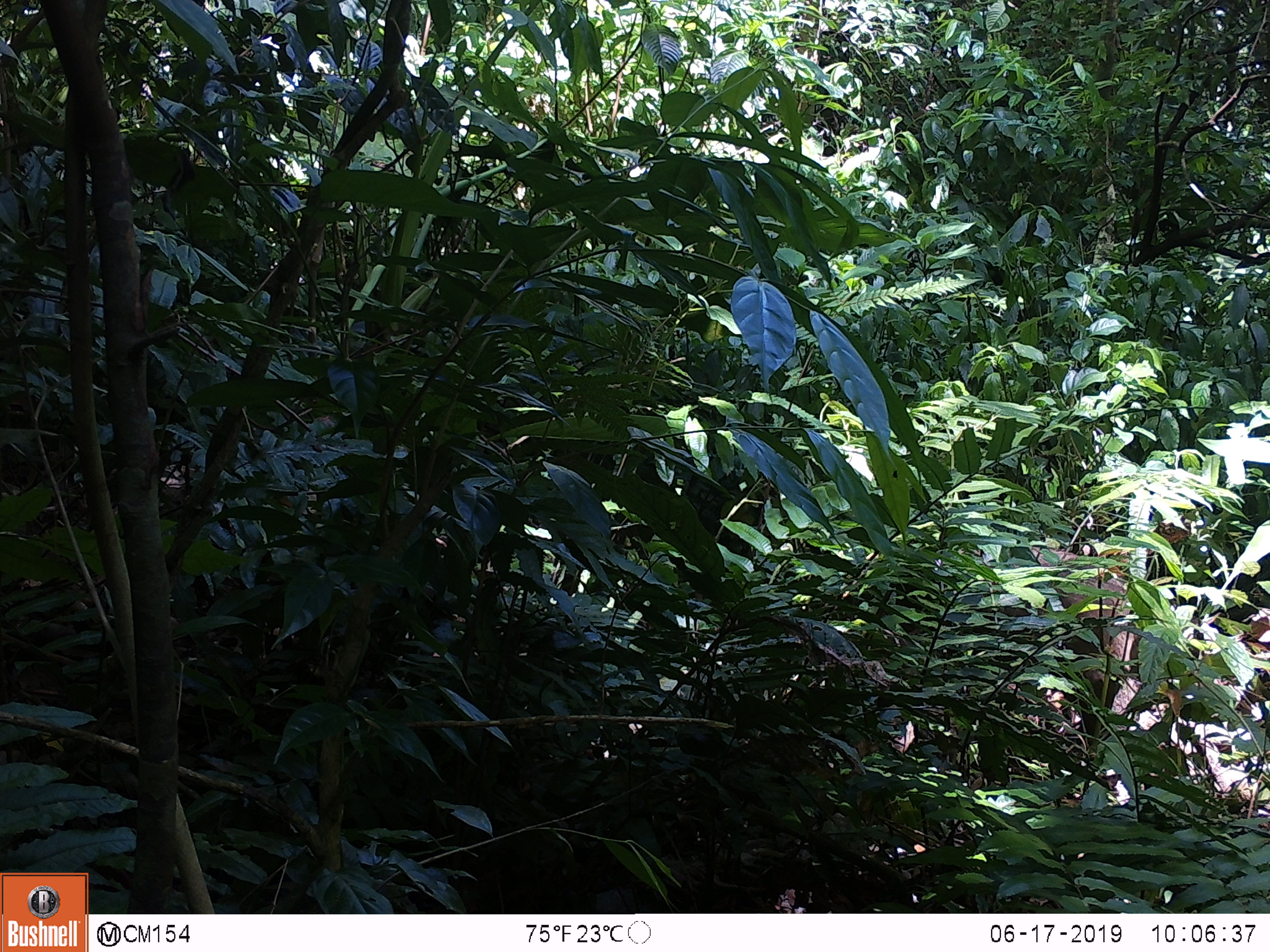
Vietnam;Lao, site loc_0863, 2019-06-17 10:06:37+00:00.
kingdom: Animalia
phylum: Chordata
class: Mammalia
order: Artiodactyla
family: Suidae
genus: Sus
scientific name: Sus scrofa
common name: eurasian wild pig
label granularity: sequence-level